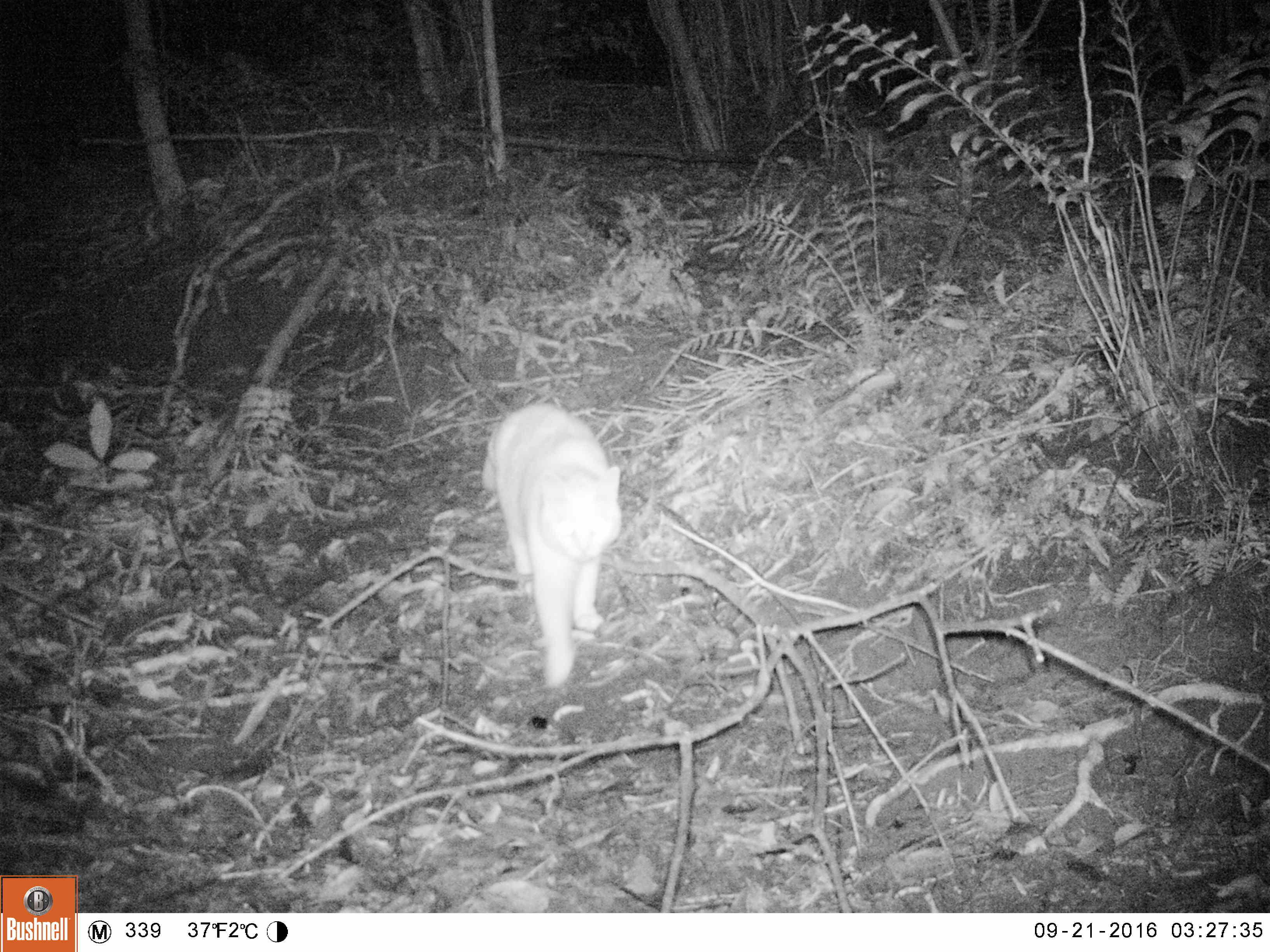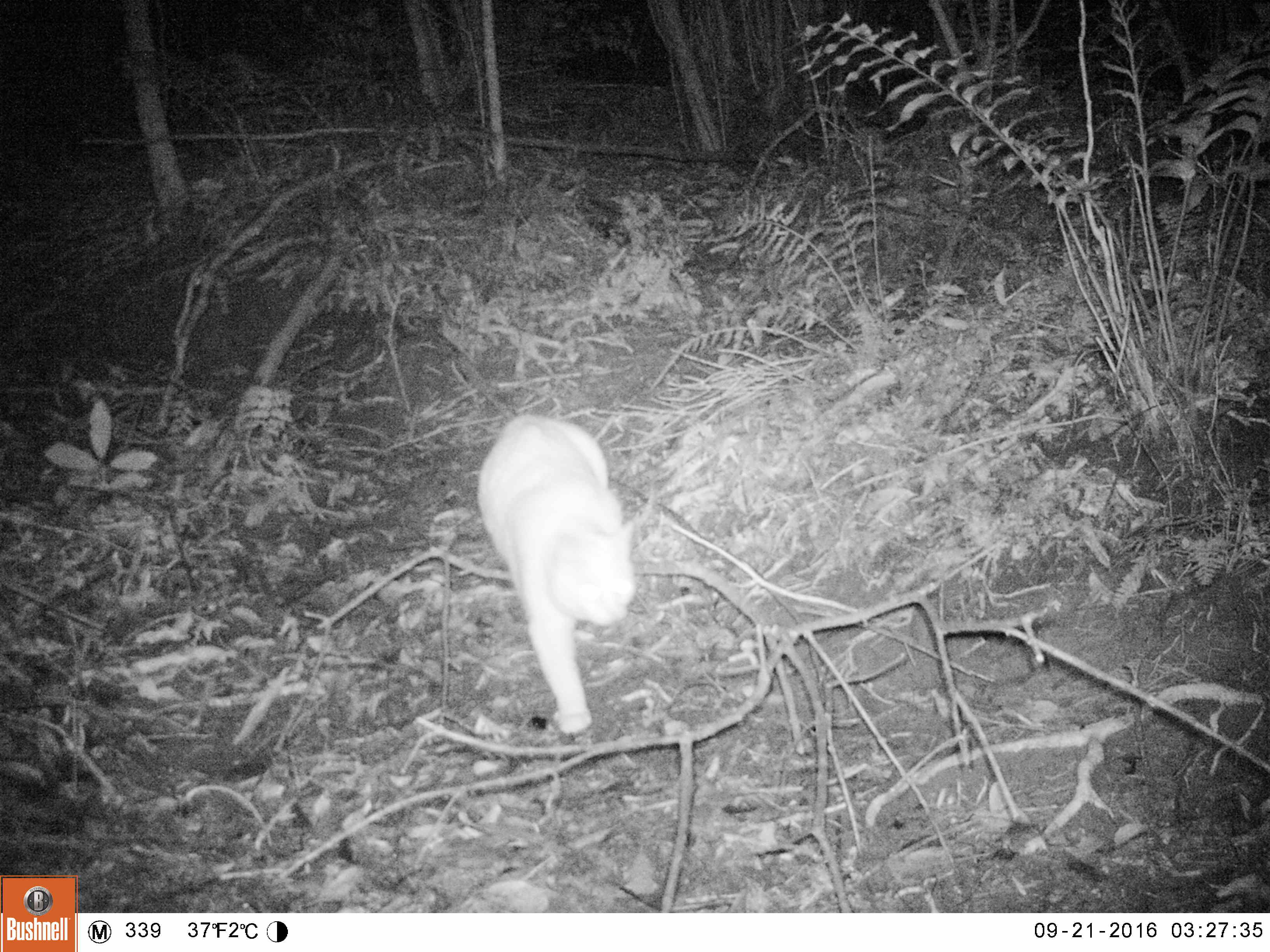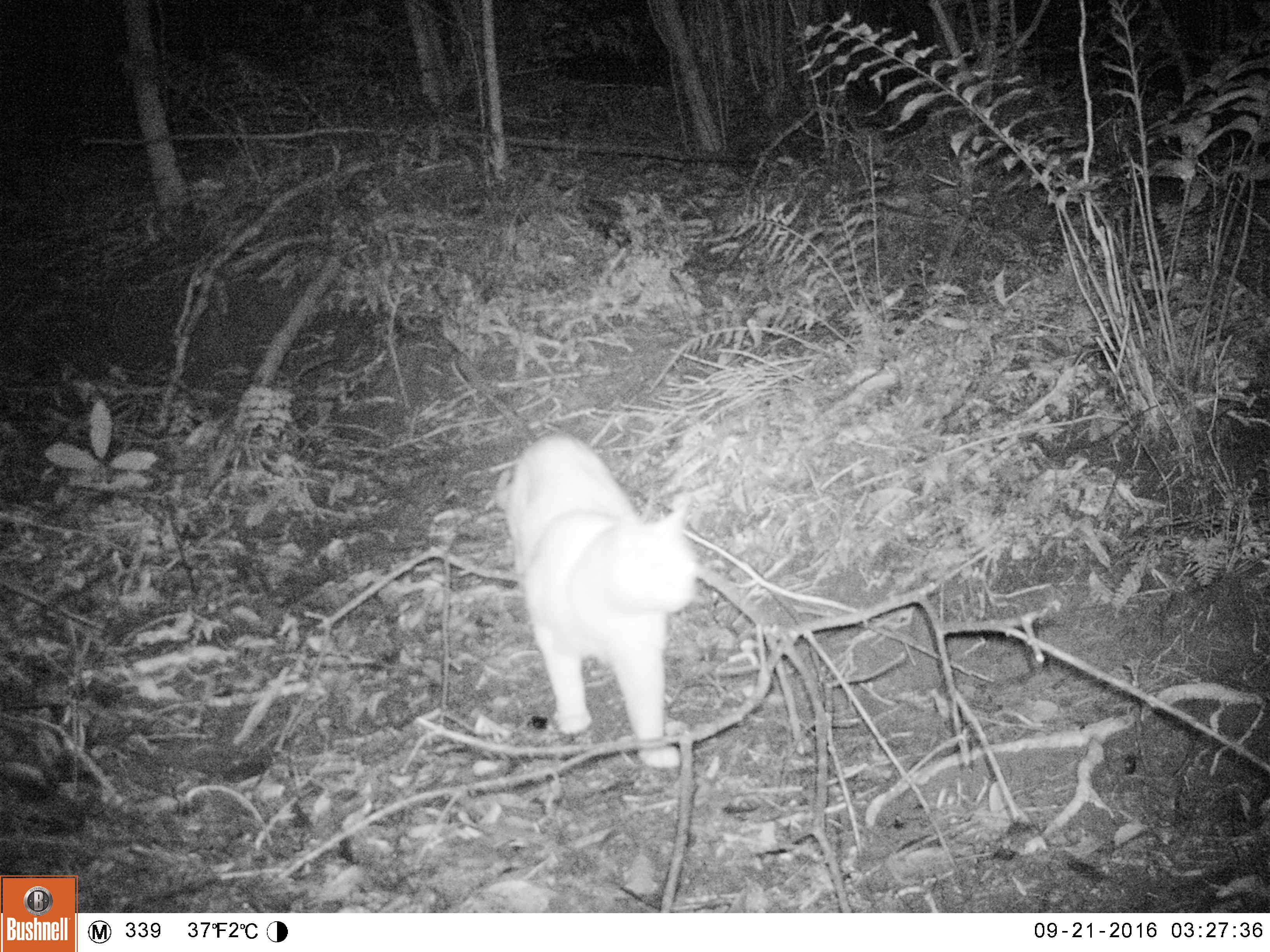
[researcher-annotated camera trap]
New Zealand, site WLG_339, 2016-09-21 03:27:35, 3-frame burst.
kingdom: Animalia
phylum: Chordata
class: Mammalia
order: Carnivora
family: Felidae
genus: Felis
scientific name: Felis catus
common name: domestic cat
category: cat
Cat (domestic cat) (Felis catus).